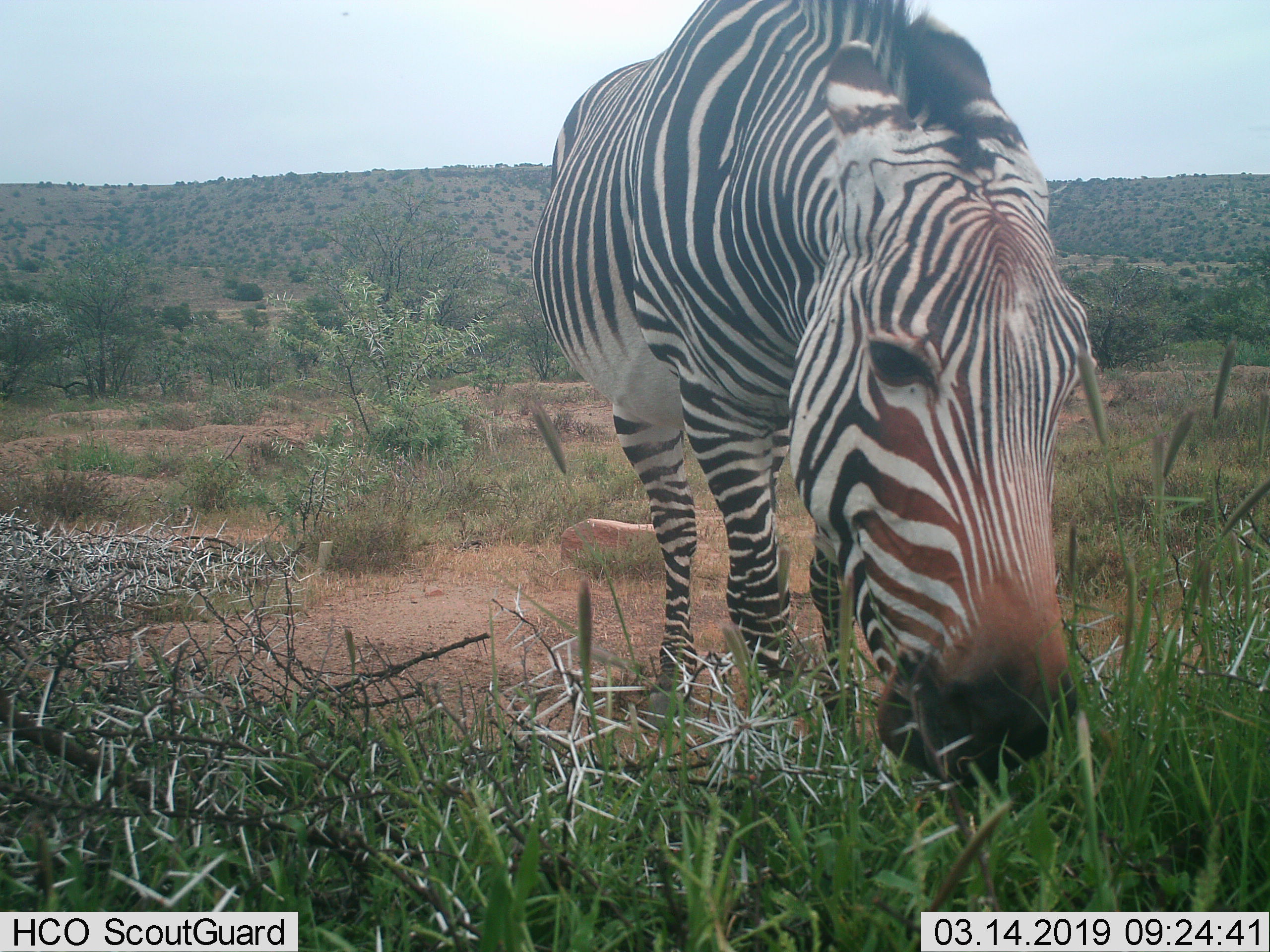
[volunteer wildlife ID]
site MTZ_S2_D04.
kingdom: Animalia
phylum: Chordata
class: Mammalia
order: Perissodactyla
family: Equidae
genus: Equus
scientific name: Equus zebra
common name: mountain zebra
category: zebramountain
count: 1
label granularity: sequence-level